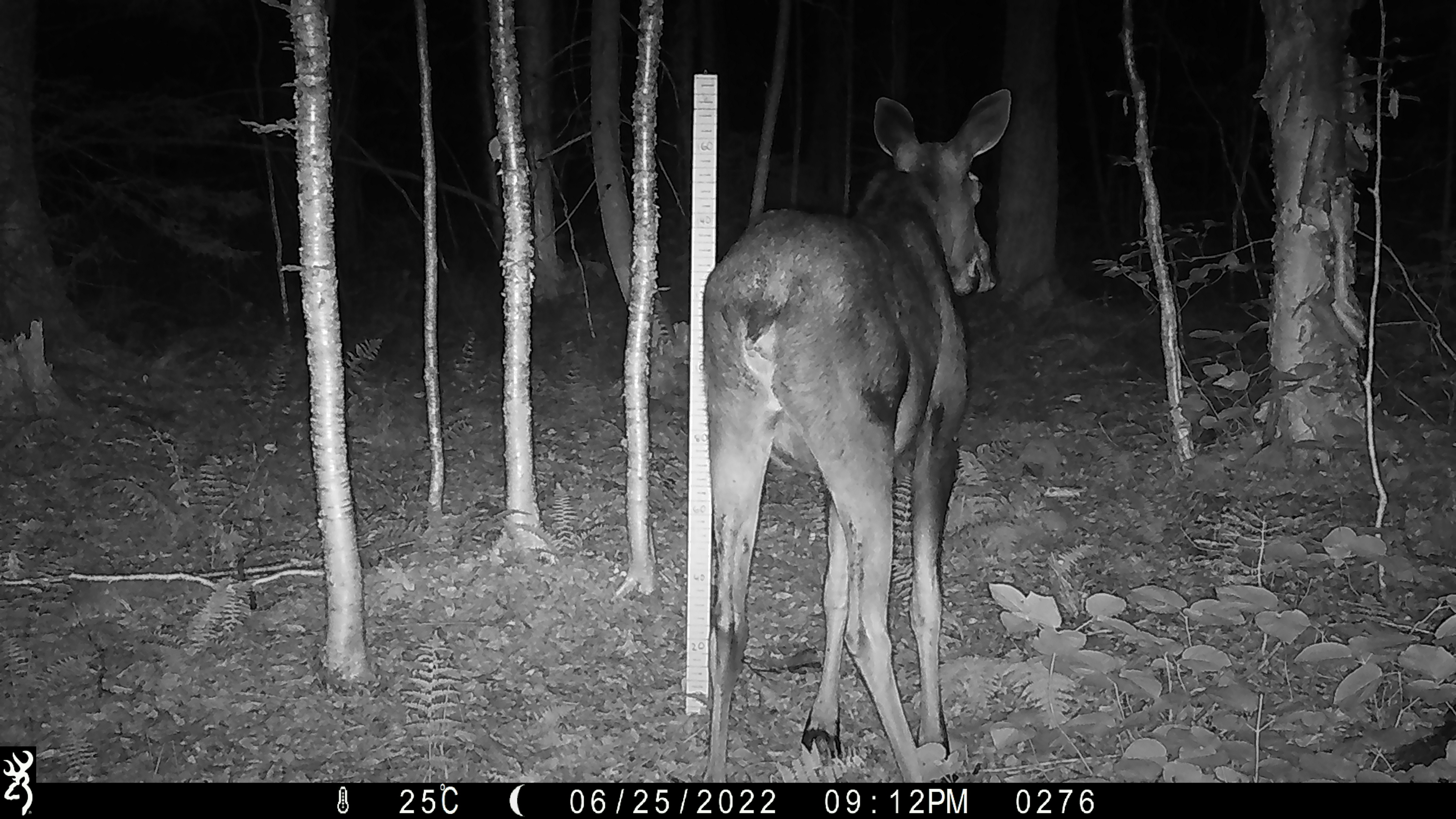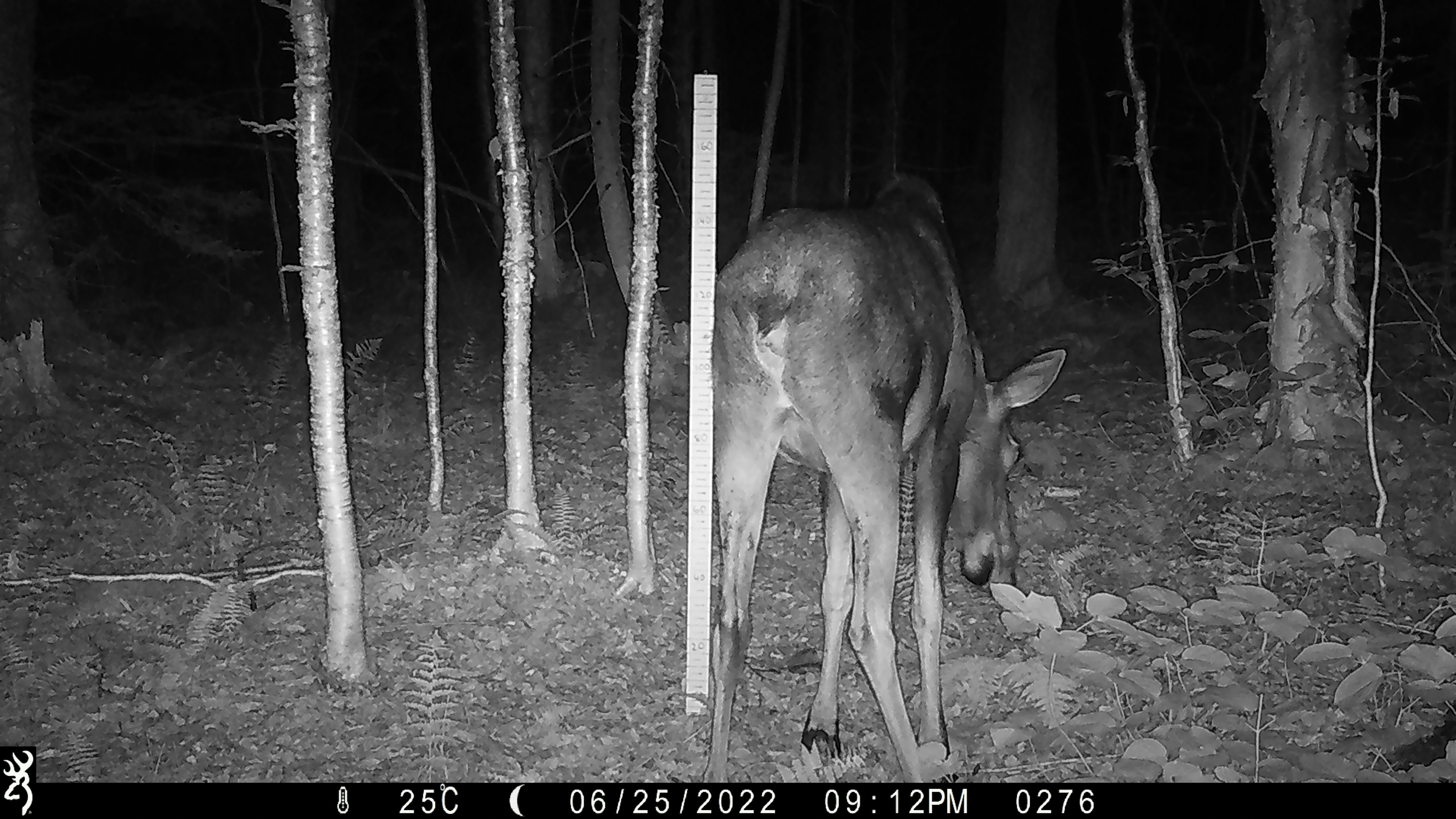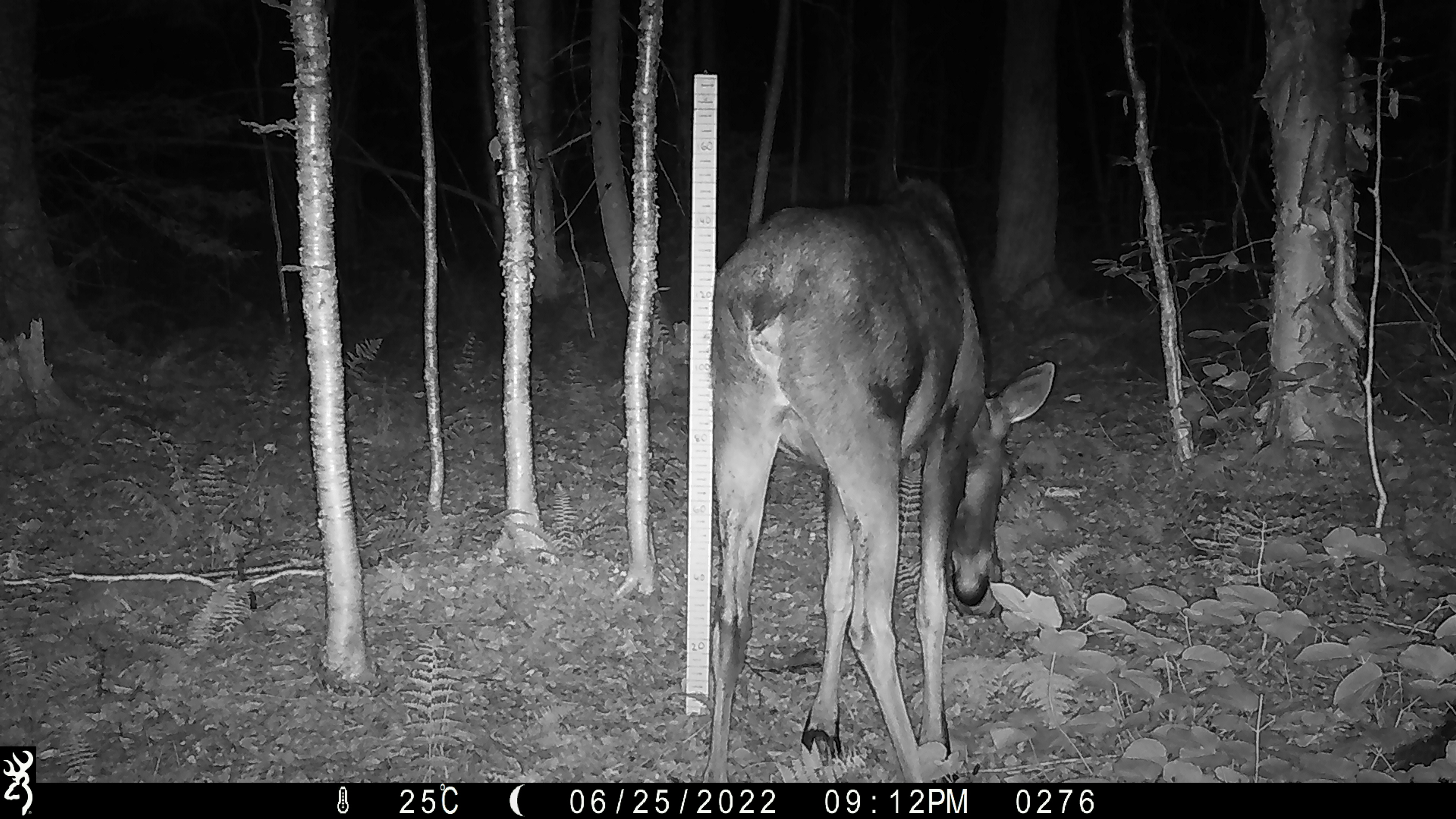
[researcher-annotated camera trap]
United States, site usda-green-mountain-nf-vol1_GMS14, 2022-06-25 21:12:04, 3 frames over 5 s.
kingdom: Animalia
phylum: Chordata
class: Mammalia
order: Artiodactyla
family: Cervidae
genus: Alces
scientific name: Alces alces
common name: moose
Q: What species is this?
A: Moose (Alces alces).